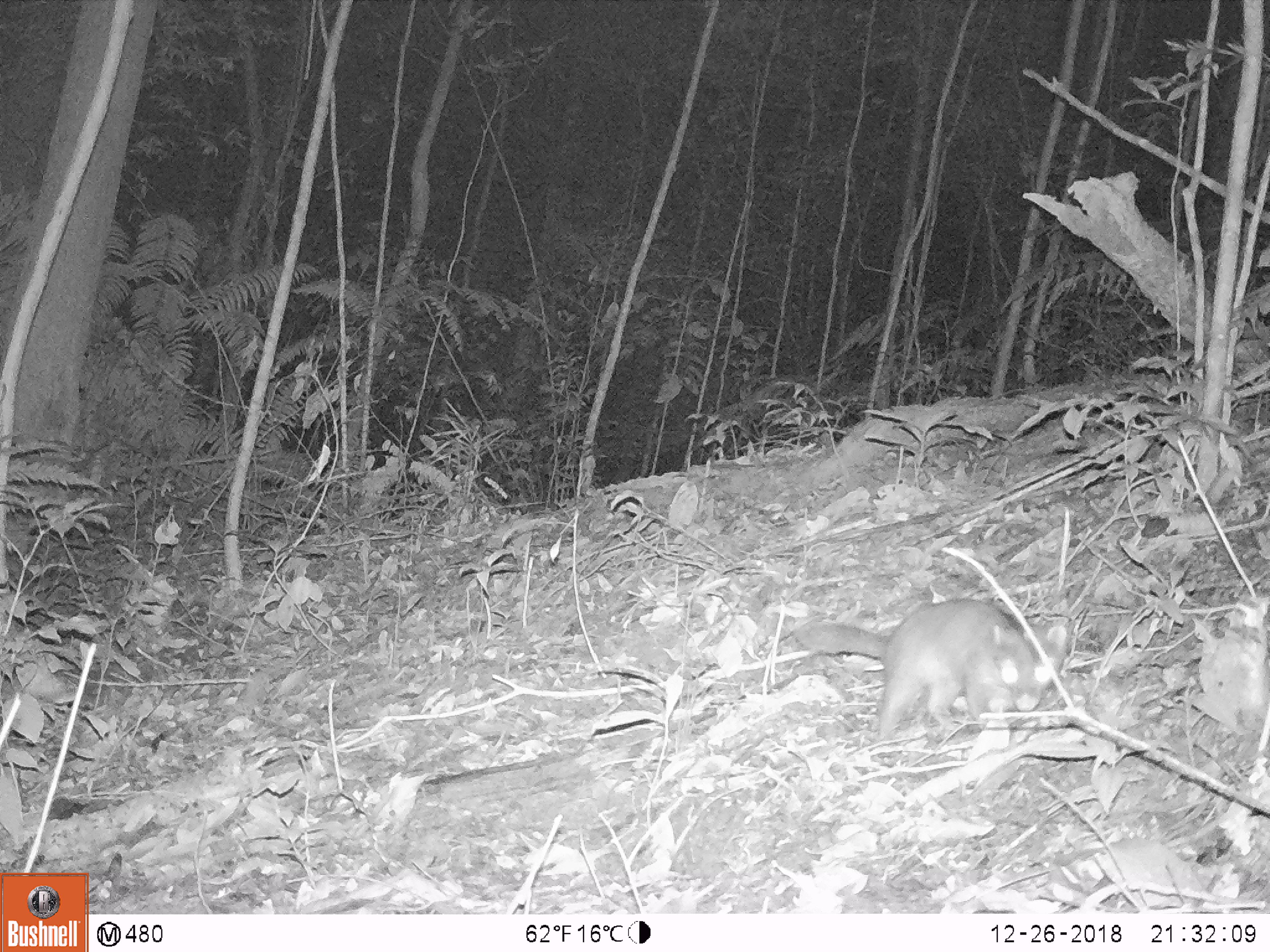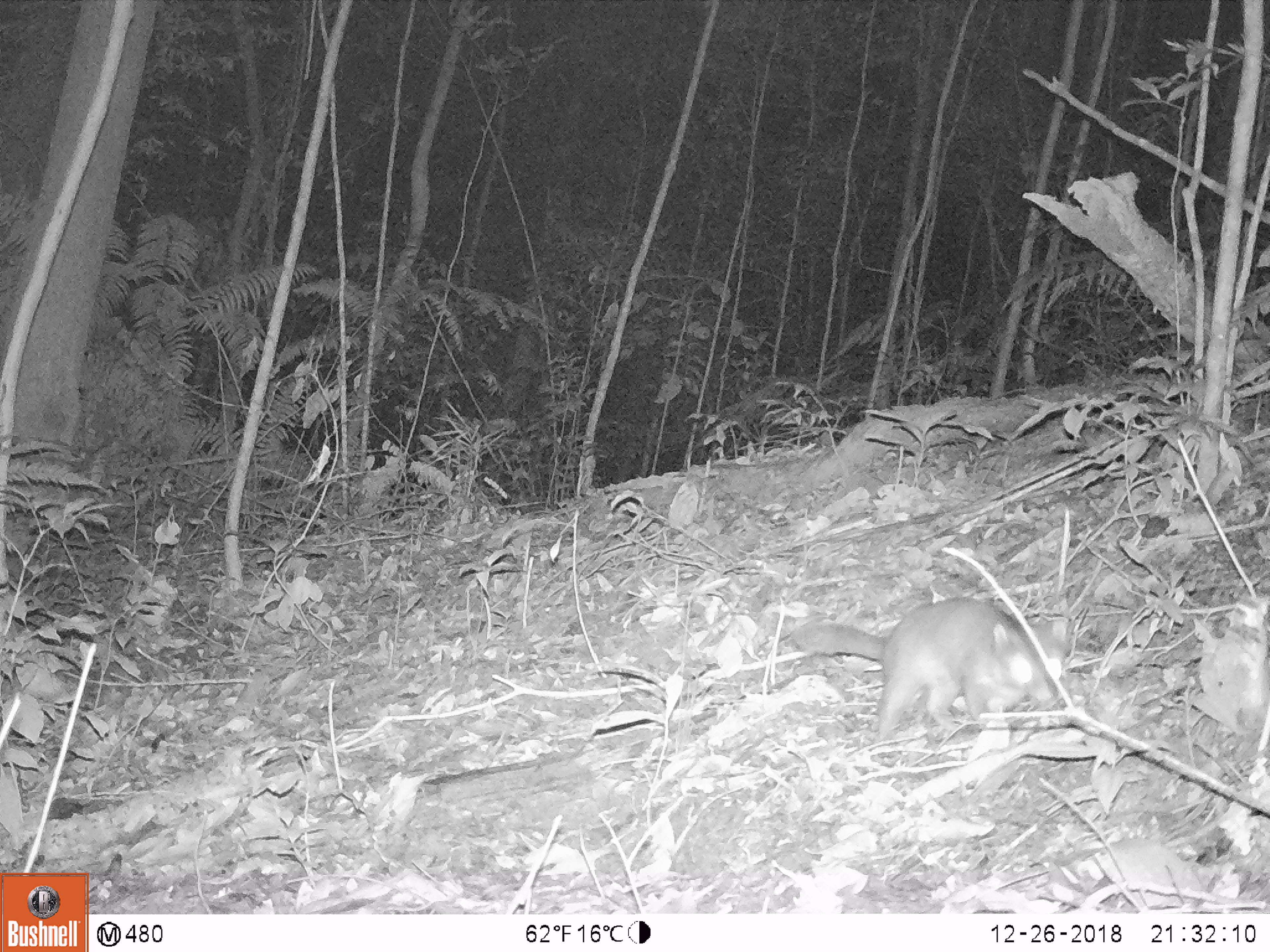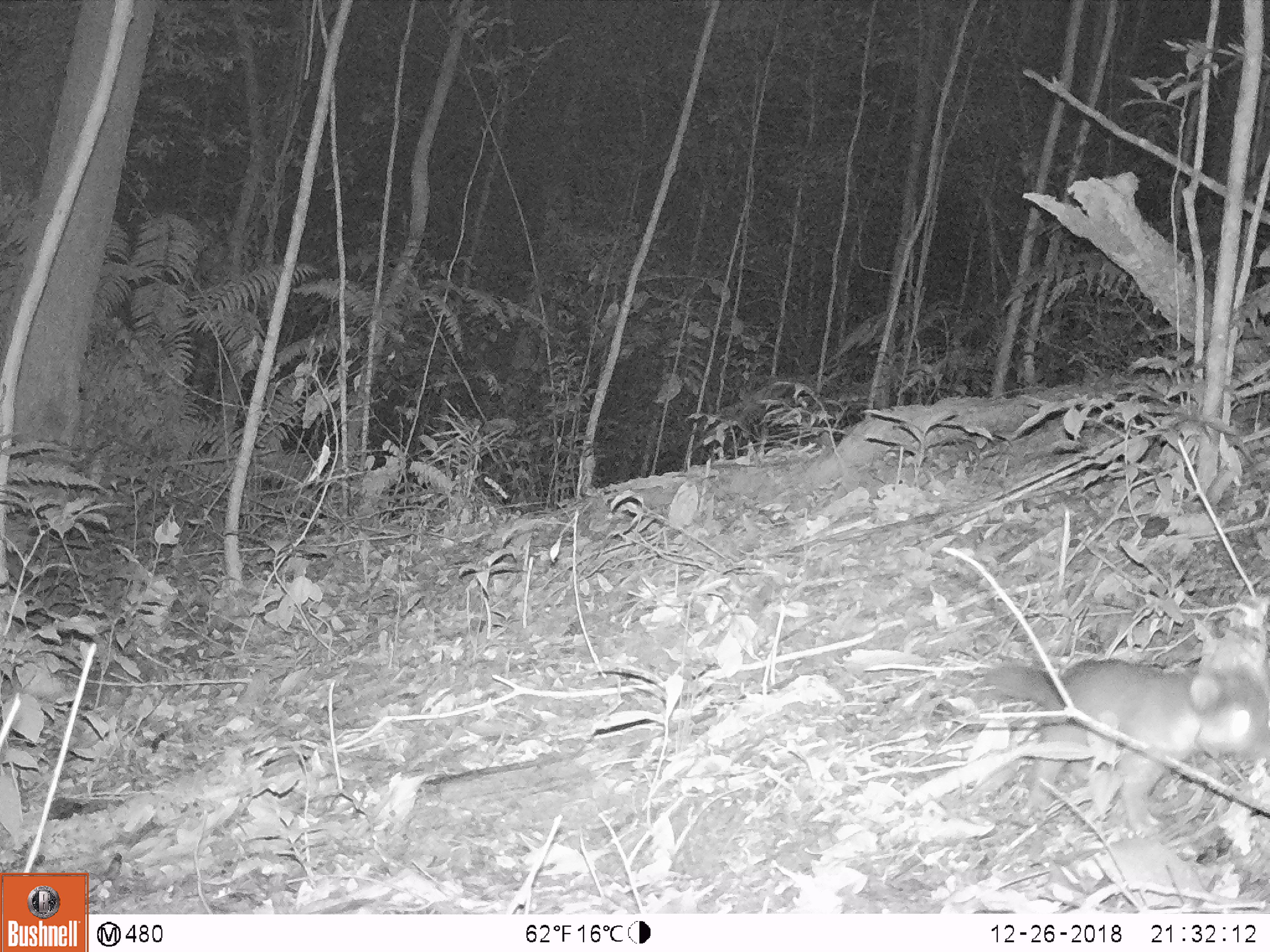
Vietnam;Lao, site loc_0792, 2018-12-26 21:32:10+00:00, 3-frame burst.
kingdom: Animalia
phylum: Chordata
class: Mammalia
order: Carnivora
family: Mustelidae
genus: Melogale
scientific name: Melogale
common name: ferret badger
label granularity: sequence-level